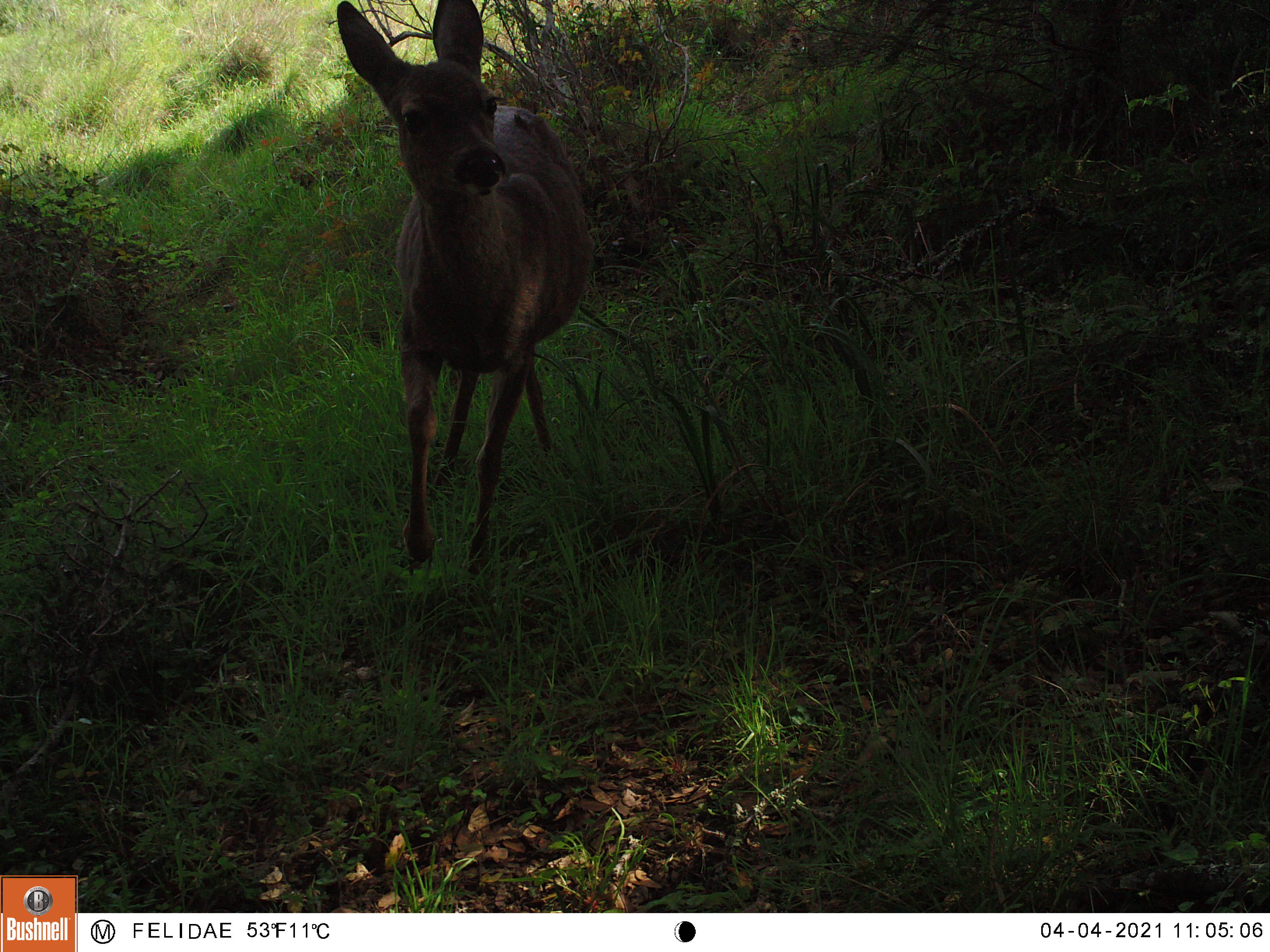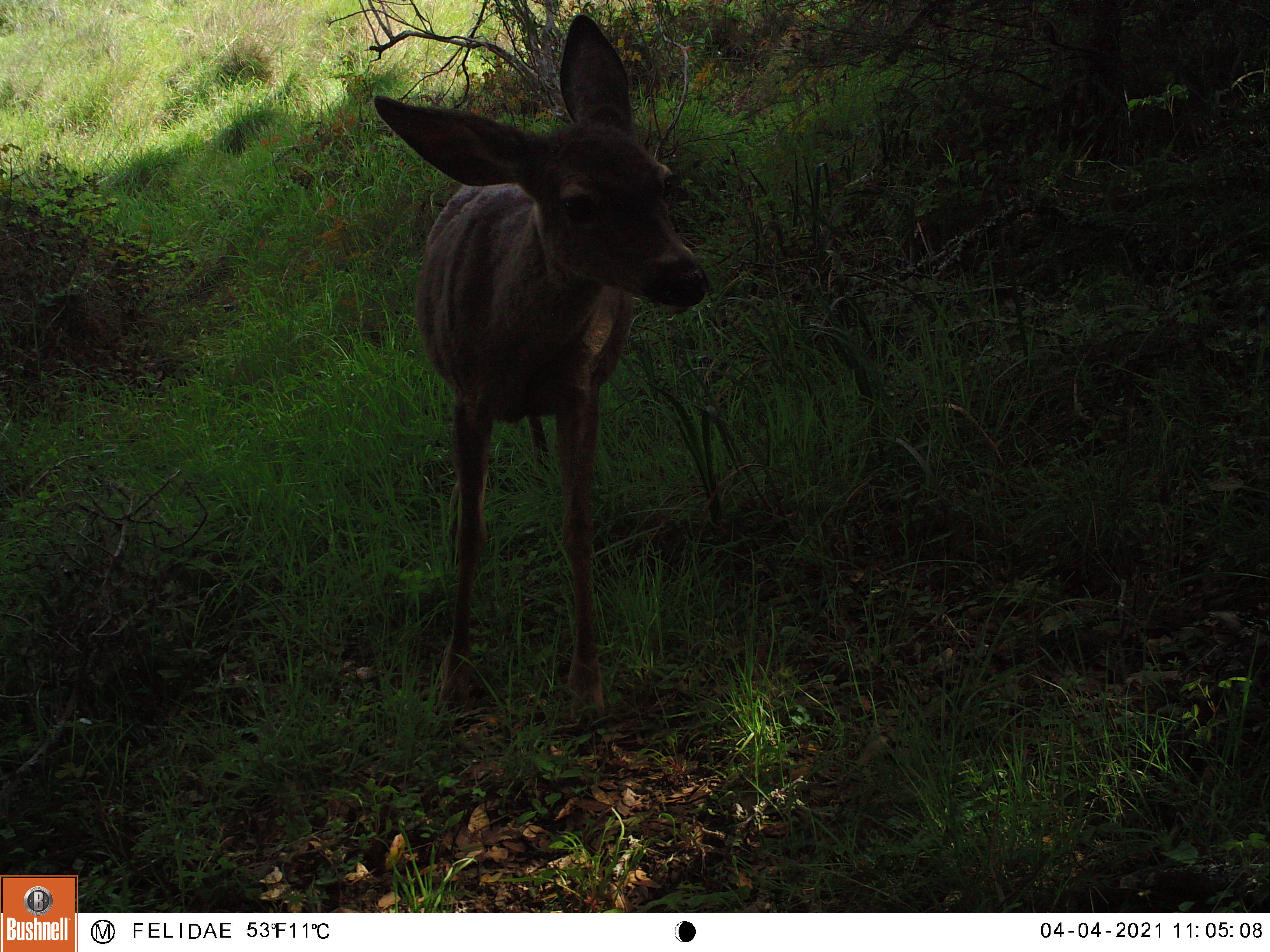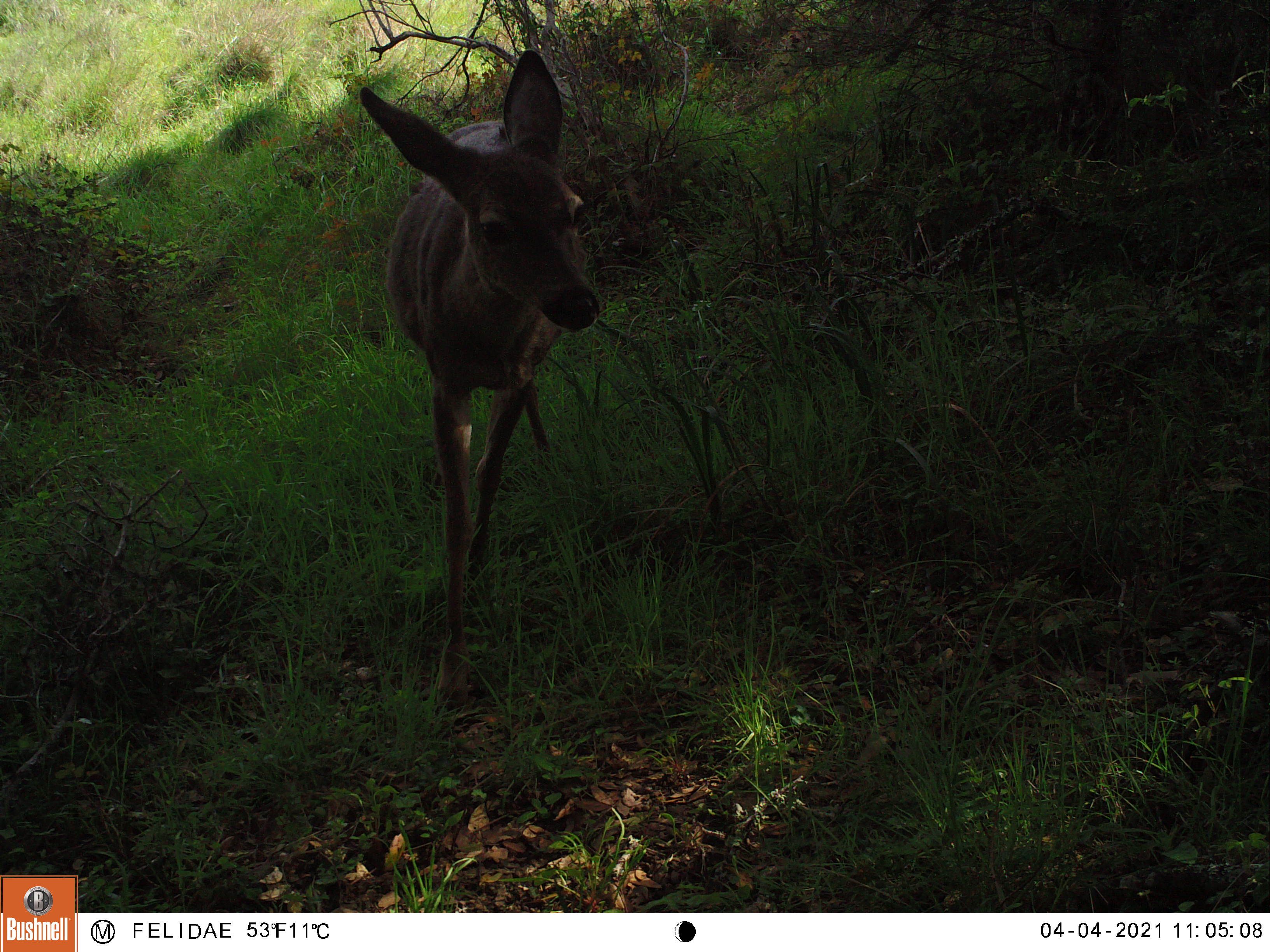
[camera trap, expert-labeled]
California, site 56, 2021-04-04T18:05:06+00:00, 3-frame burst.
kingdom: Animalia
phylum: Chordata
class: Mammalia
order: Artiodactyla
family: Cervidae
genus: Odocoileus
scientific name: Odocoileus hemionus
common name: mule deer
Mule deer (Odocoileus hemionus).